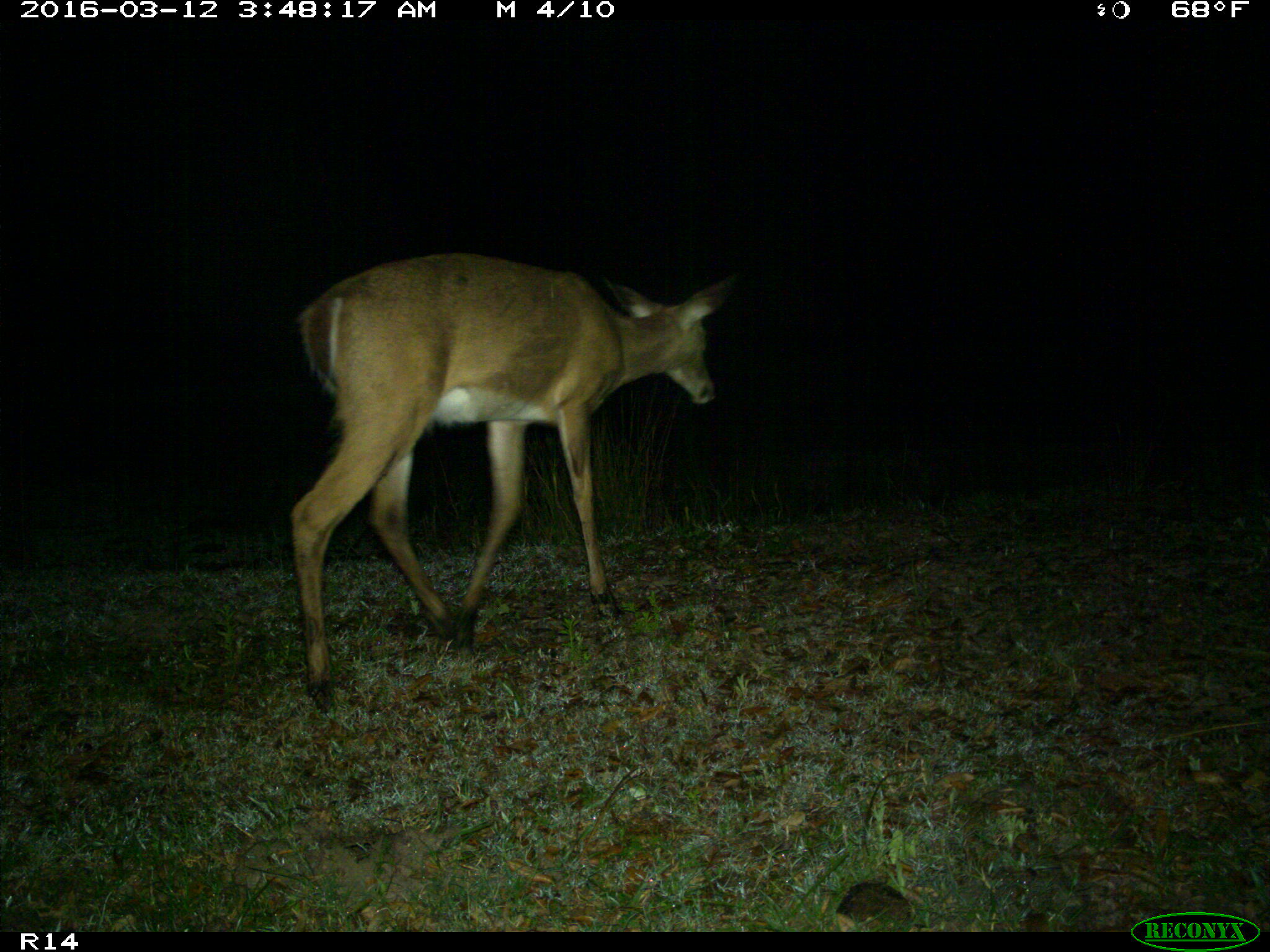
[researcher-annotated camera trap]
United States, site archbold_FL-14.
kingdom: Animalia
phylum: Chordata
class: Mammalia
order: Artiodactyla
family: Cervidae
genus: Odocoileus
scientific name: Odocoileus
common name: deer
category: unidentified deer